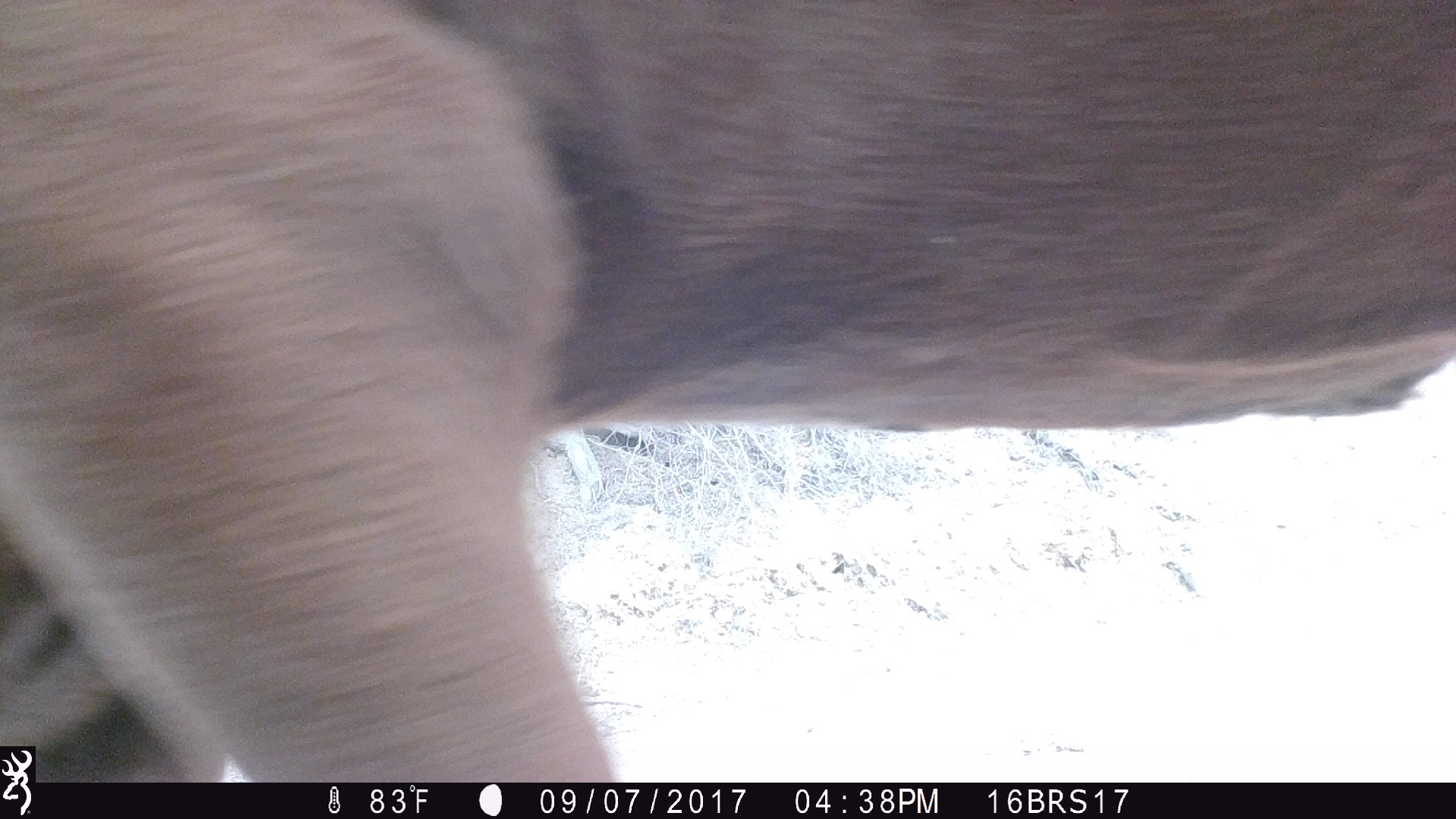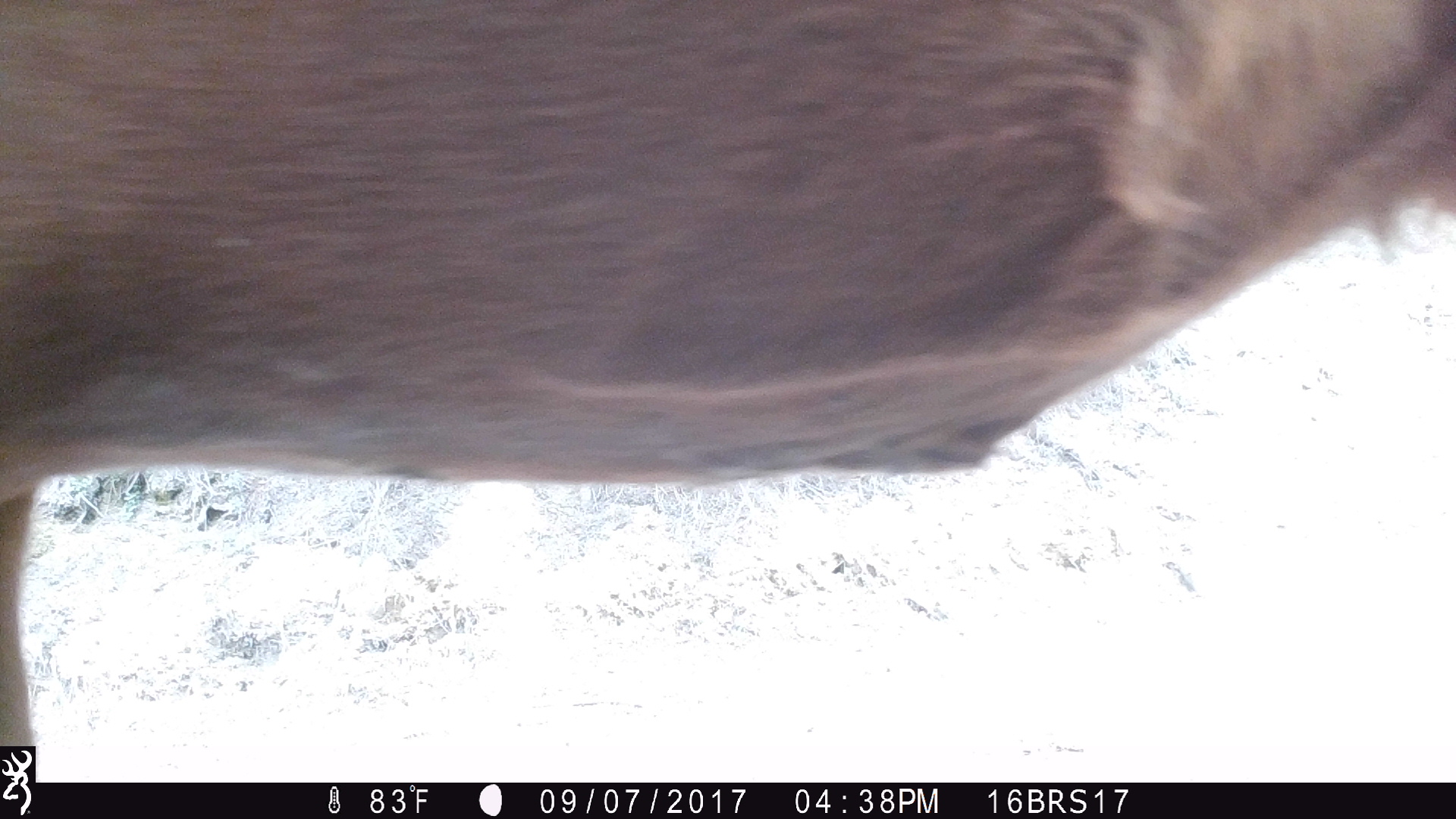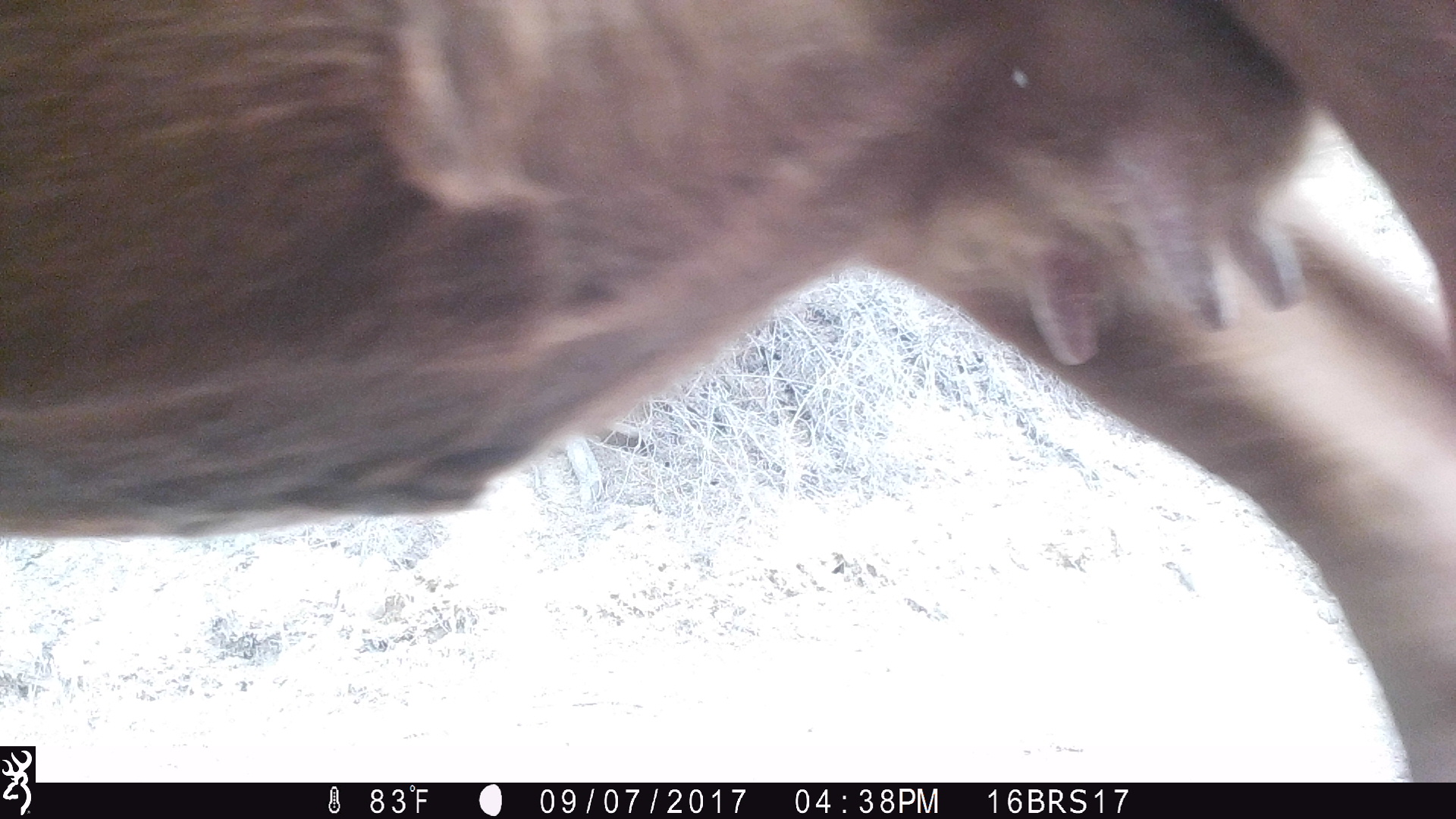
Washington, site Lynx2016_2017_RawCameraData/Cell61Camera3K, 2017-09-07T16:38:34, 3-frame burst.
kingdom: Animalia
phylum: Chordata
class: Mammalia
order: Artiodactyla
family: Bovidae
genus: Bos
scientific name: Bos taurus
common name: domestic cattle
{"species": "domestic cattle (Bos taurus)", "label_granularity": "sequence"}